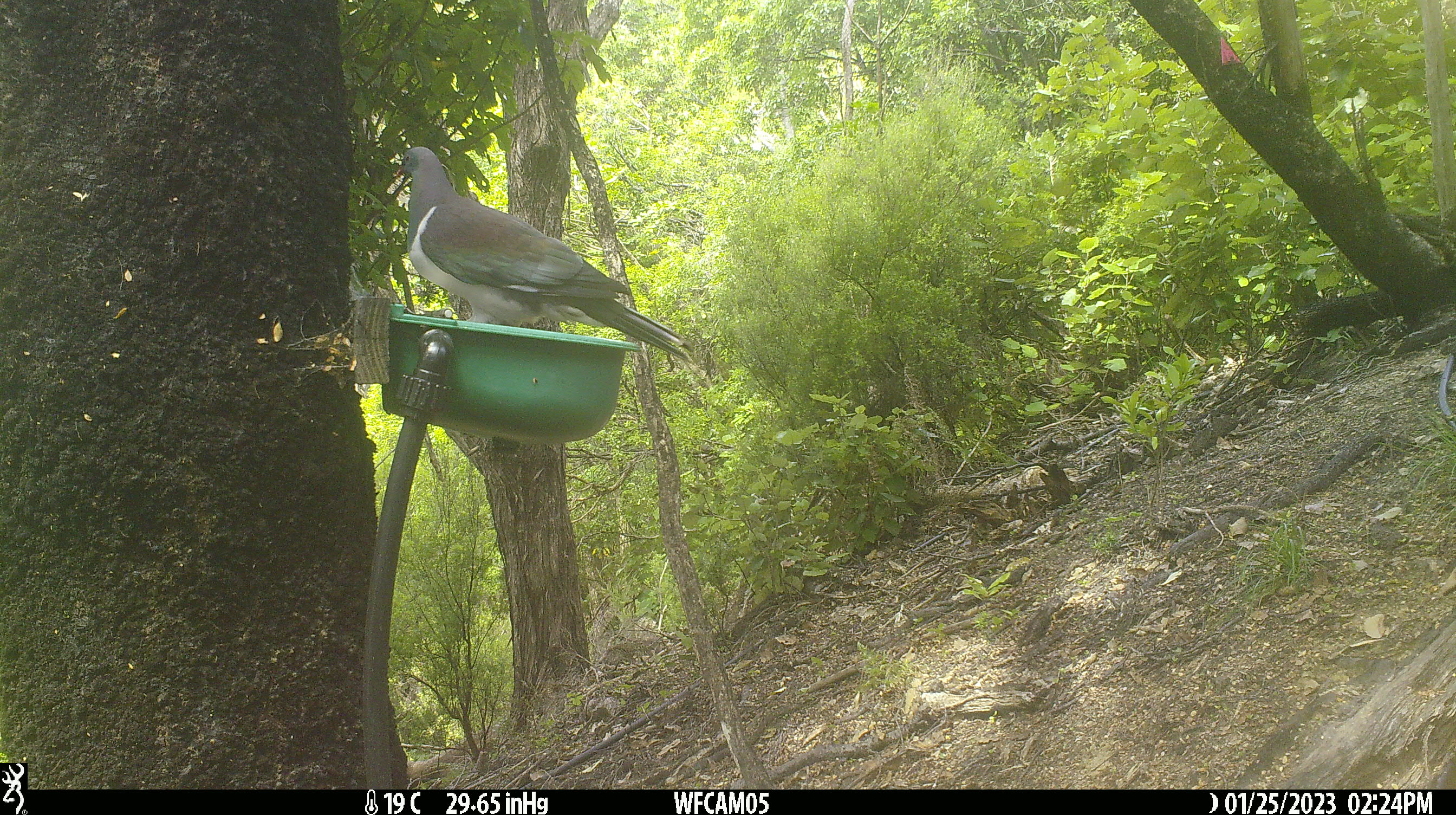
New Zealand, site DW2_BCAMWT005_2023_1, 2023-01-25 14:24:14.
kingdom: Animalia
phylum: Chordata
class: Aves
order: Columbiformes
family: Columbidae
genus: Hemiphaga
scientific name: Hemiphaga novaeseelandiae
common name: new zealand pigeon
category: kereru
Kereru (new zealand pigeon) (Hemiphaga novaeseelandiae).